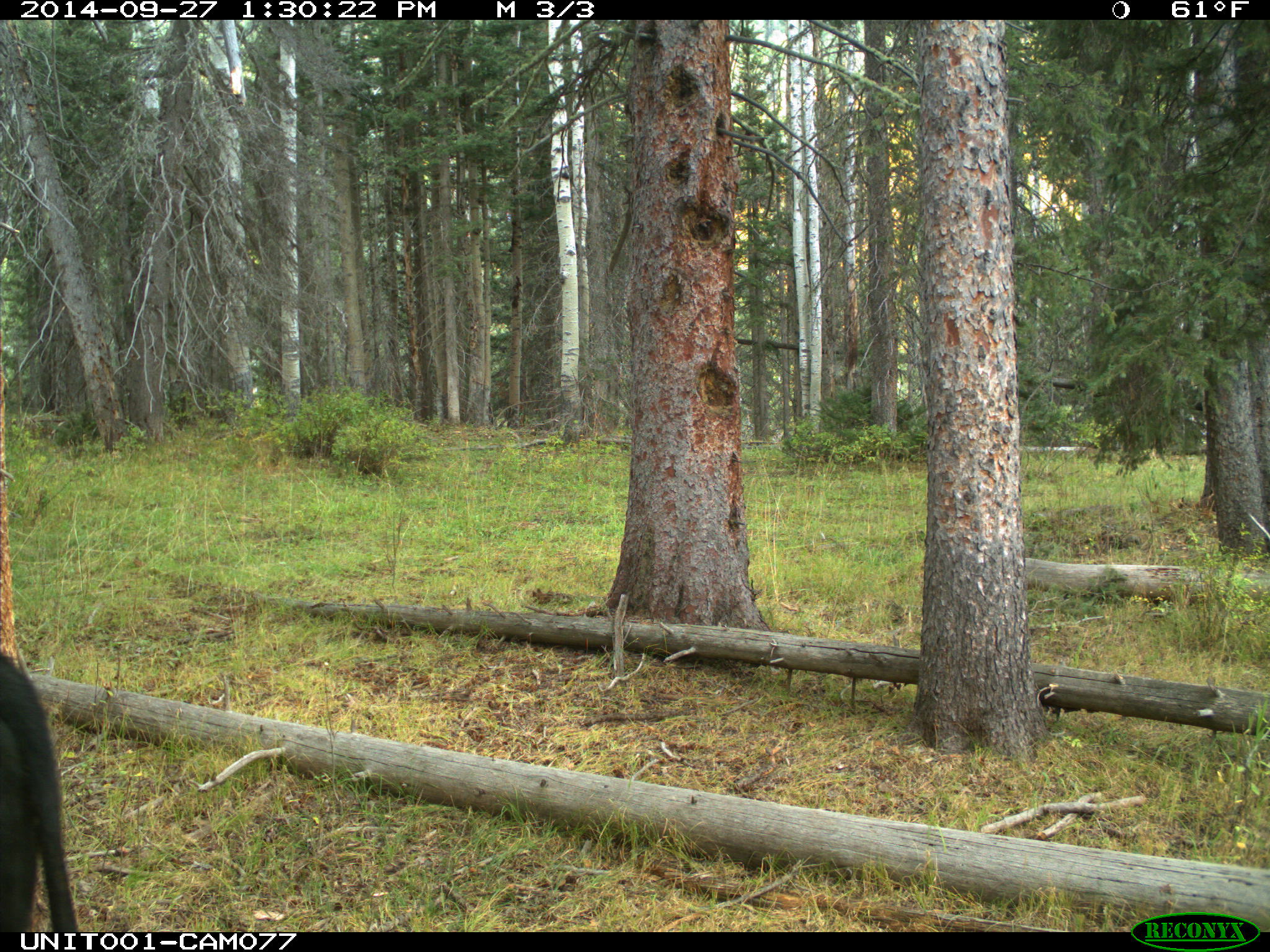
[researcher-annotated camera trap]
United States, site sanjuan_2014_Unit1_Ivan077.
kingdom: Animalia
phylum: Chordata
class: Mammalia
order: Artiodactyla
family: Bovidae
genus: Bos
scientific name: Bos taurus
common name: domestic cow